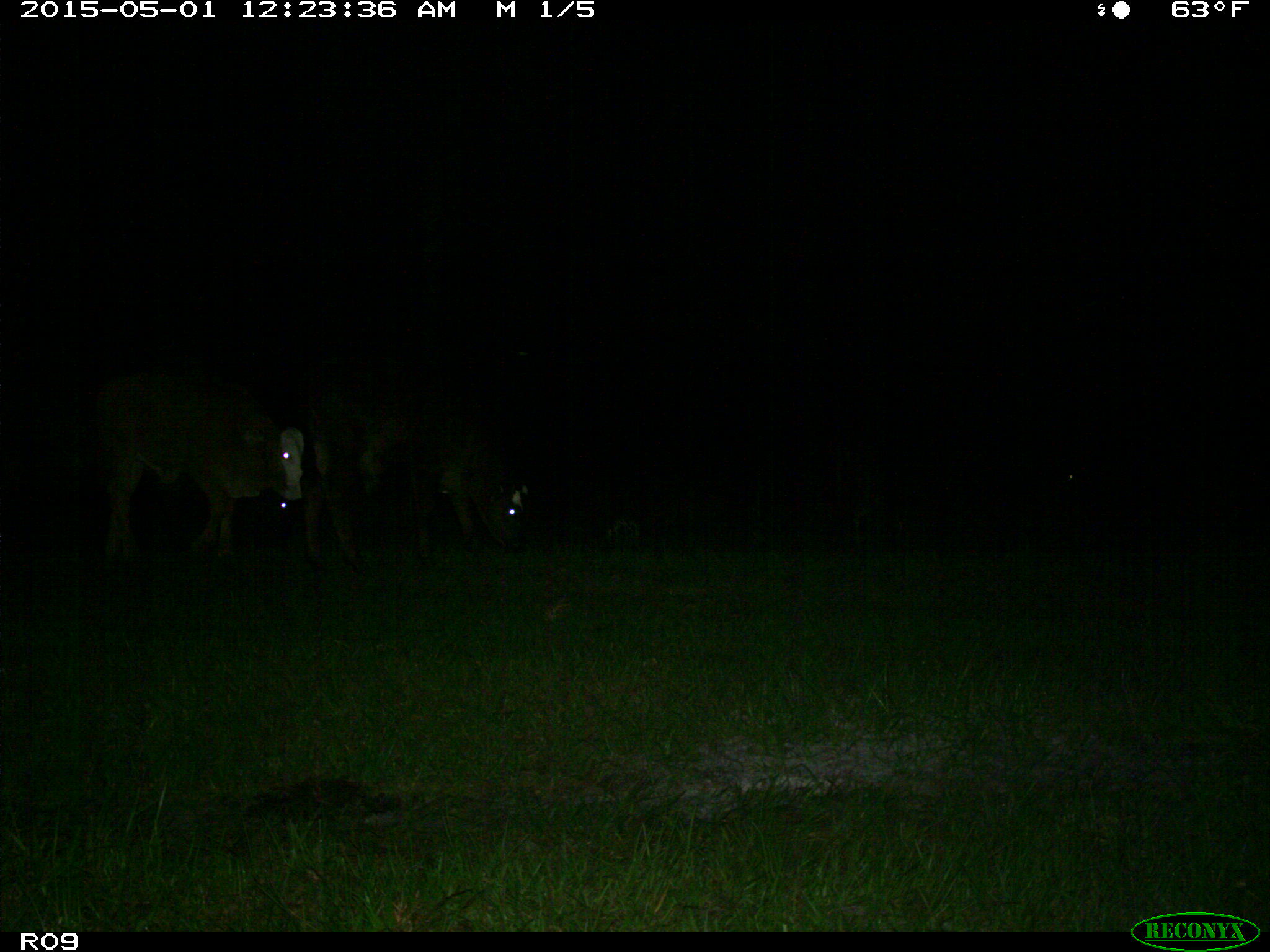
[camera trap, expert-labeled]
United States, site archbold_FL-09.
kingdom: Animalia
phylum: Chordata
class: Mammalia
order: Artiodactyla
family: Bovidae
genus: Bos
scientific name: Bos taurus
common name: domestic cow